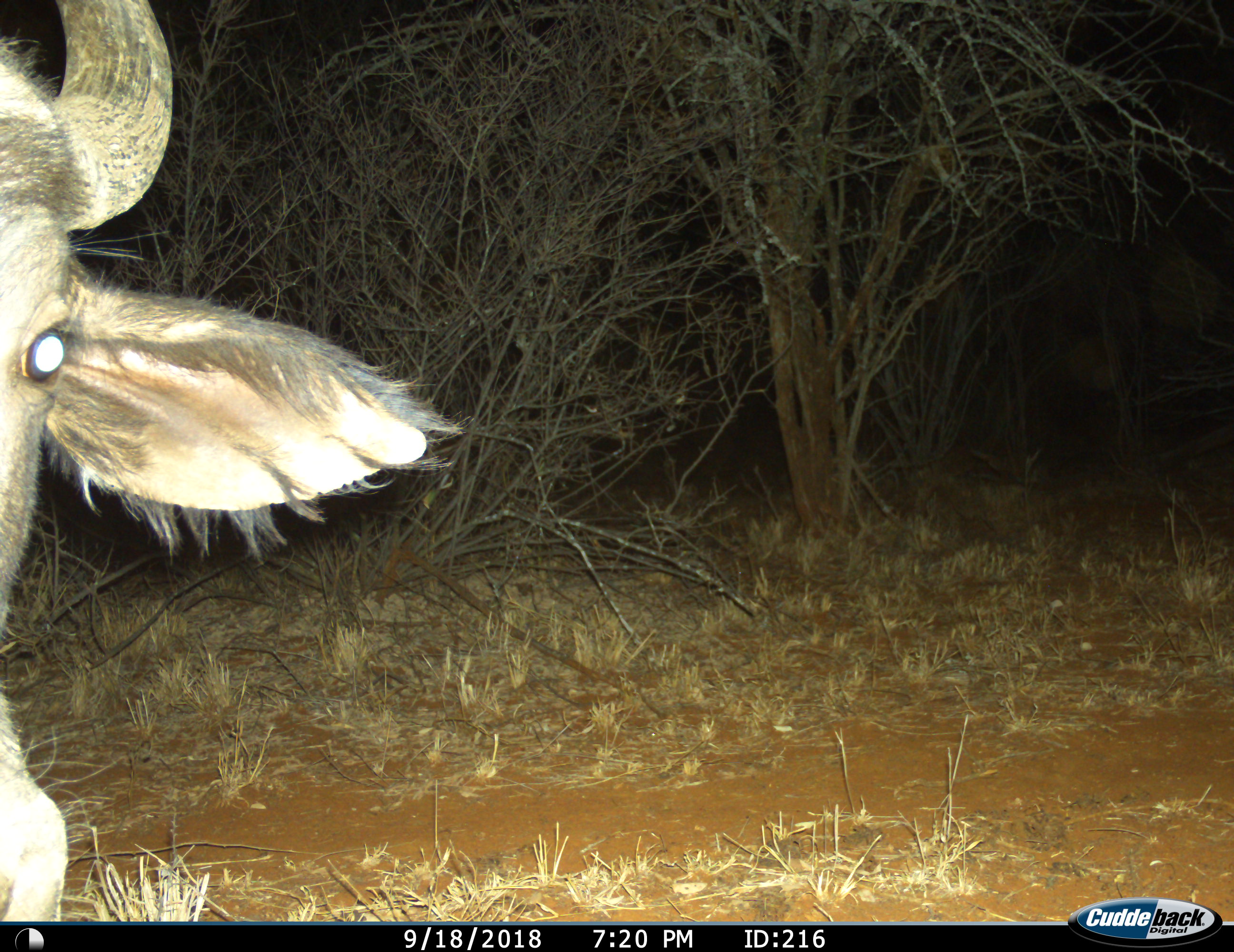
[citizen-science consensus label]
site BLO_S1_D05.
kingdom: Animalia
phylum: Chordata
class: Mammalia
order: Artiodactyla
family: Bovidae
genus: Syncerus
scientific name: Syncerus caffer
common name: african buffalo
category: buffalo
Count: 1.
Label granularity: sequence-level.